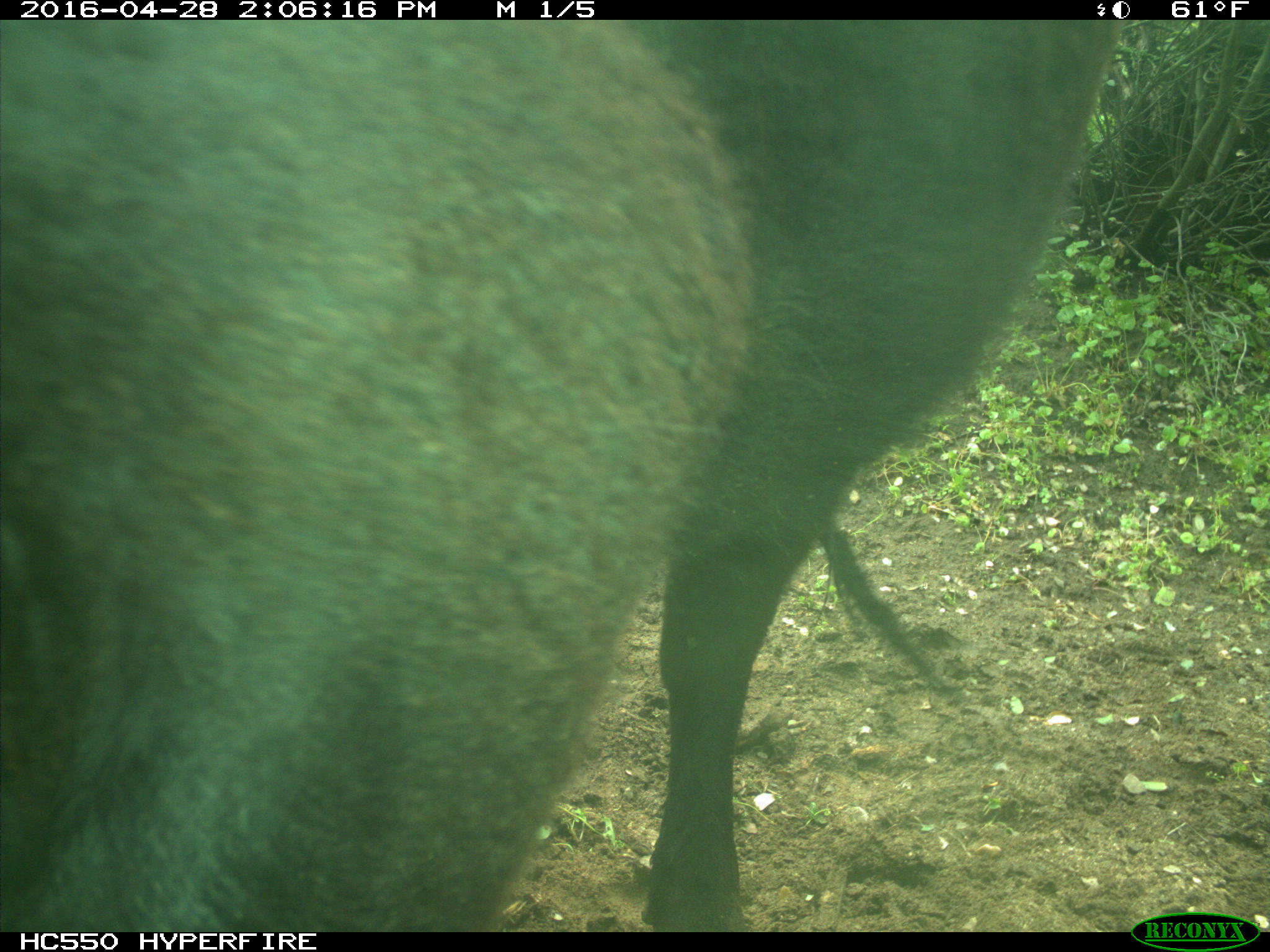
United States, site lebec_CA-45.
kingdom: Animalia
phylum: Chordata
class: Mammalia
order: Artiodactyla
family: Bovidae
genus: Bos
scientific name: Bos taurus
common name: domestic cow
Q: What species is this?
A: Bos taurus (domestic cow).